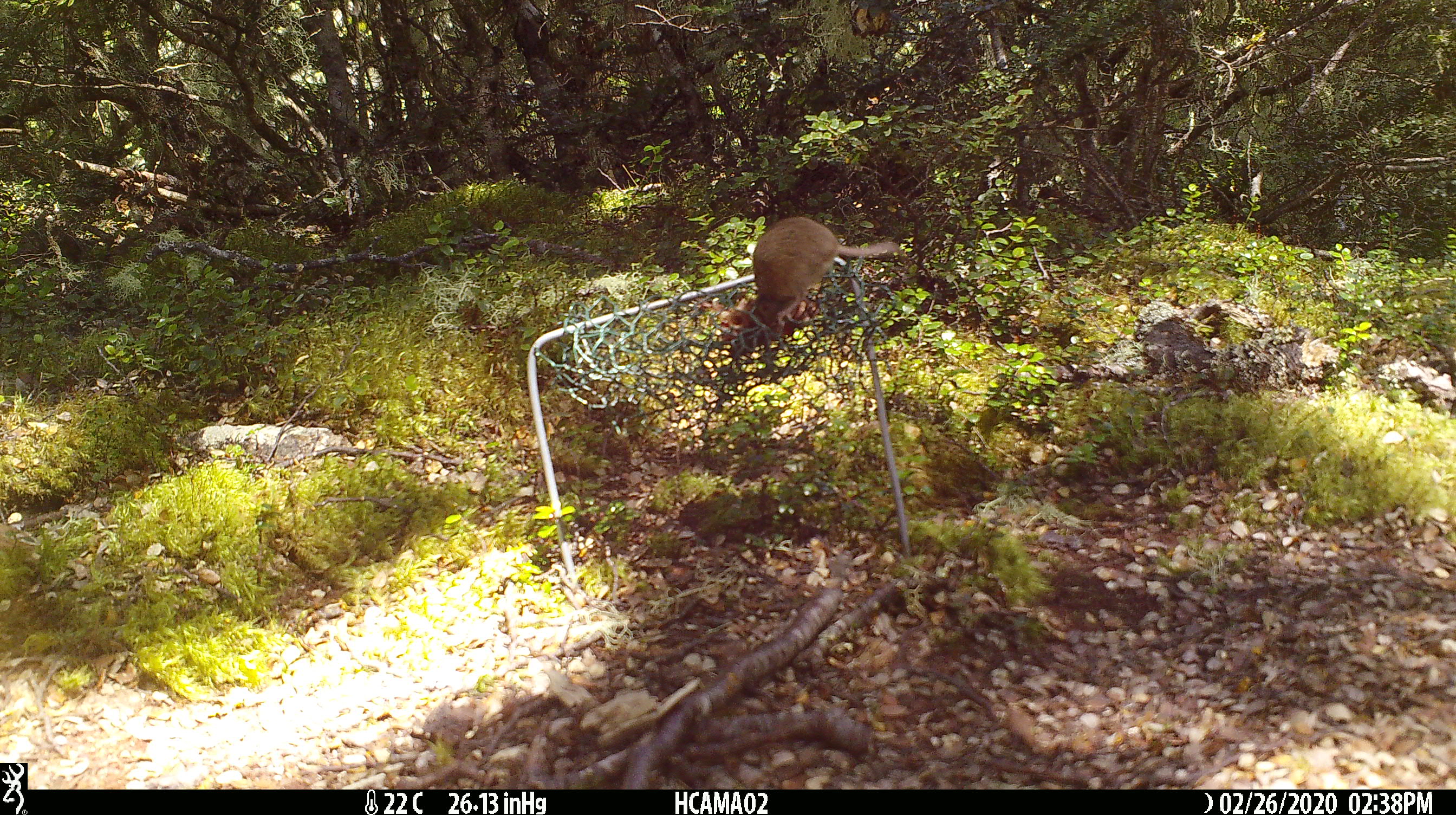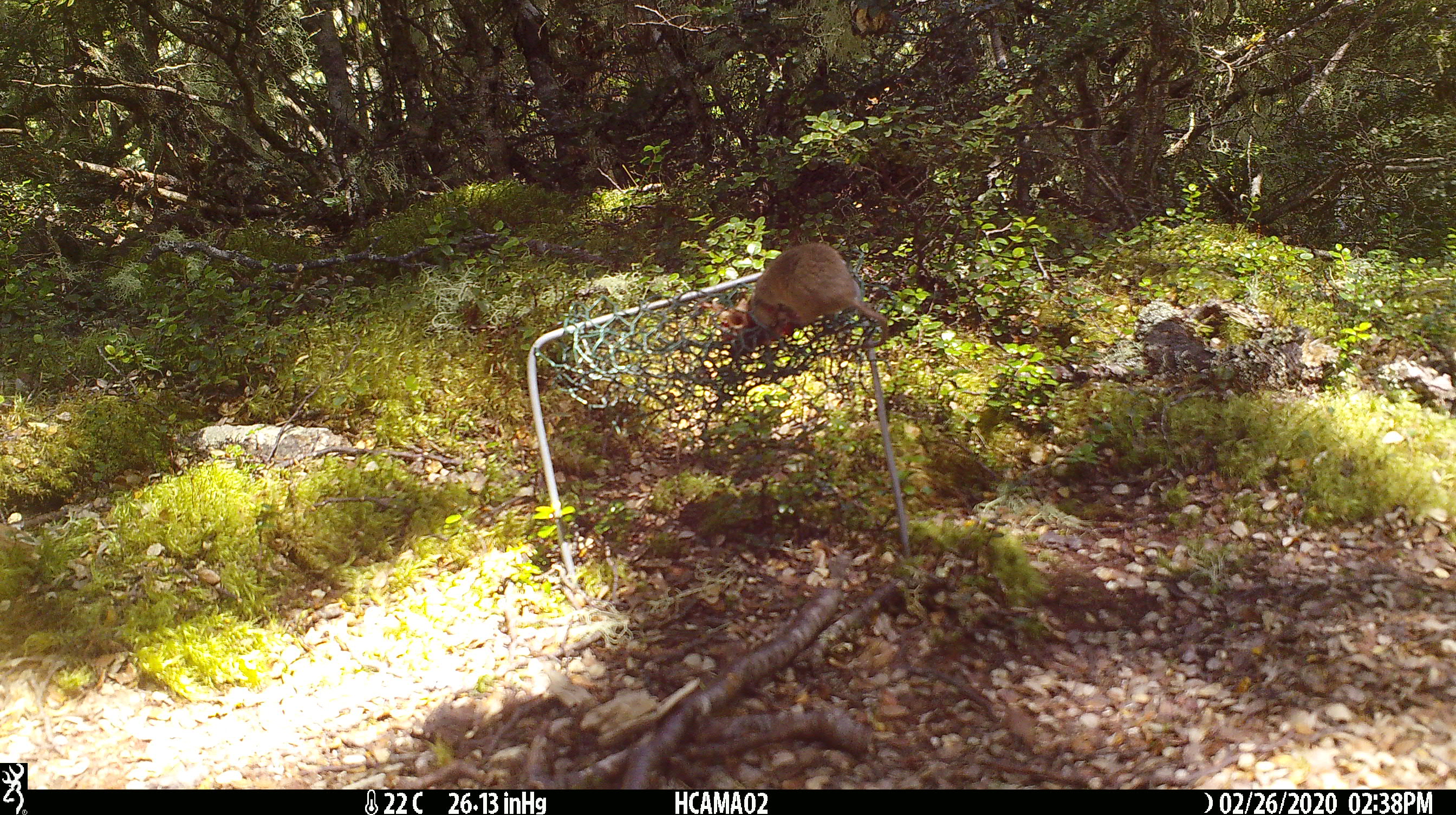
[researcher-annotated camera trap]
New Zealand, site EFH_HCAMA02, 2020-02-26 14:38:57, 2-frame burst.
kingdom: Animalia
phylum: Chordata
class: Mammalia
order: Rodentia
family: Muridae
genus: Mus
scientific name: Mus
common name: mouse